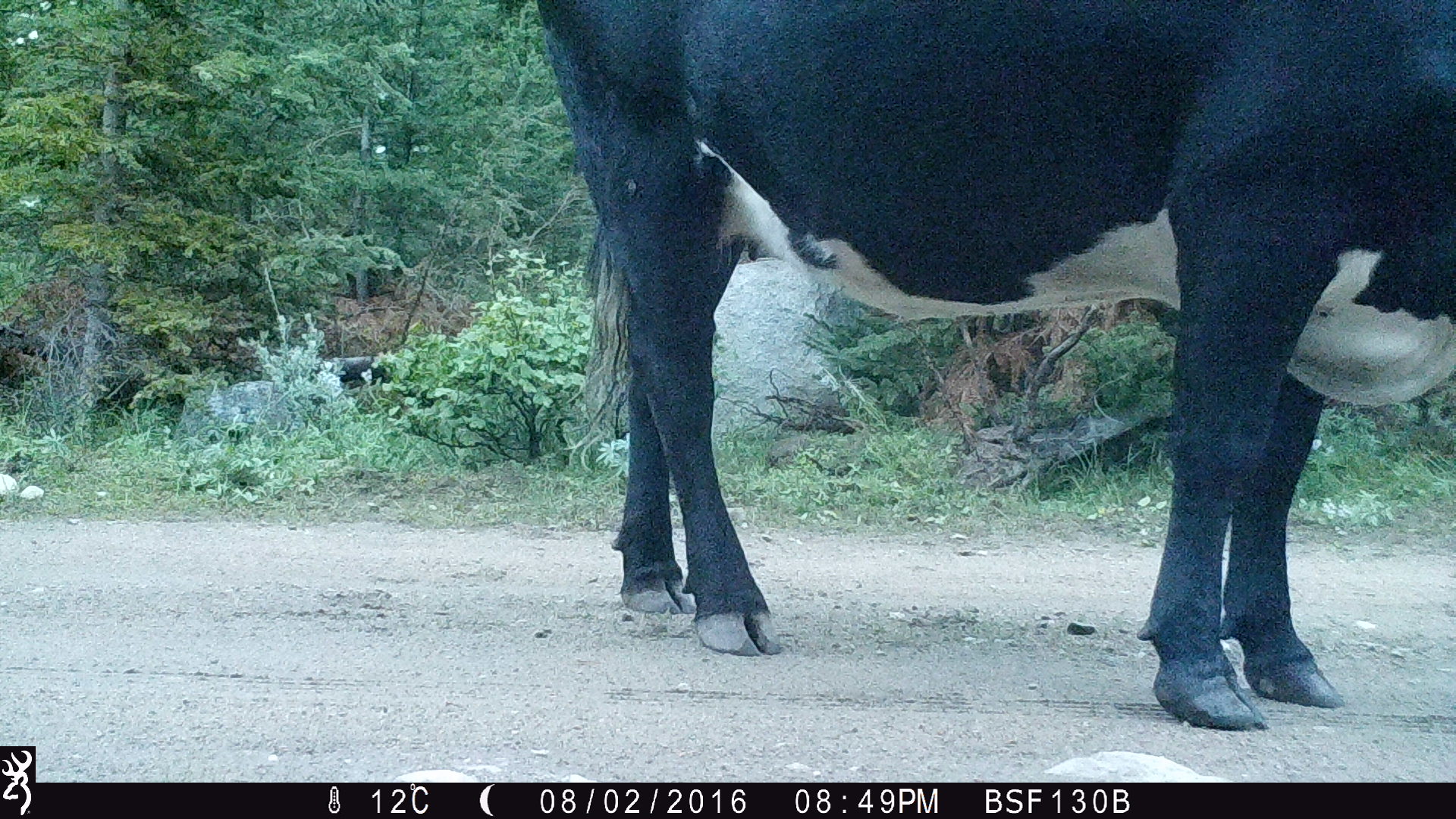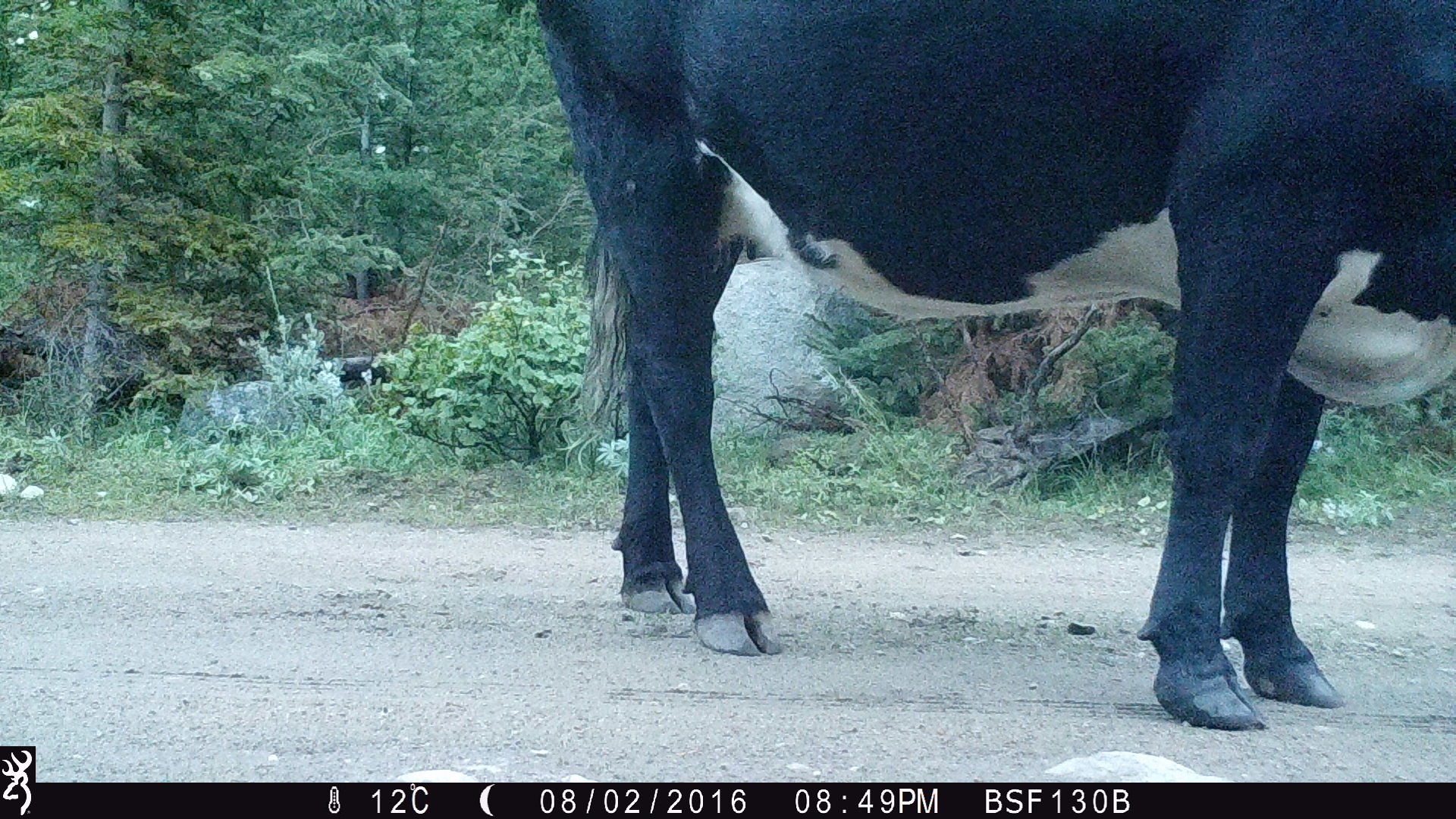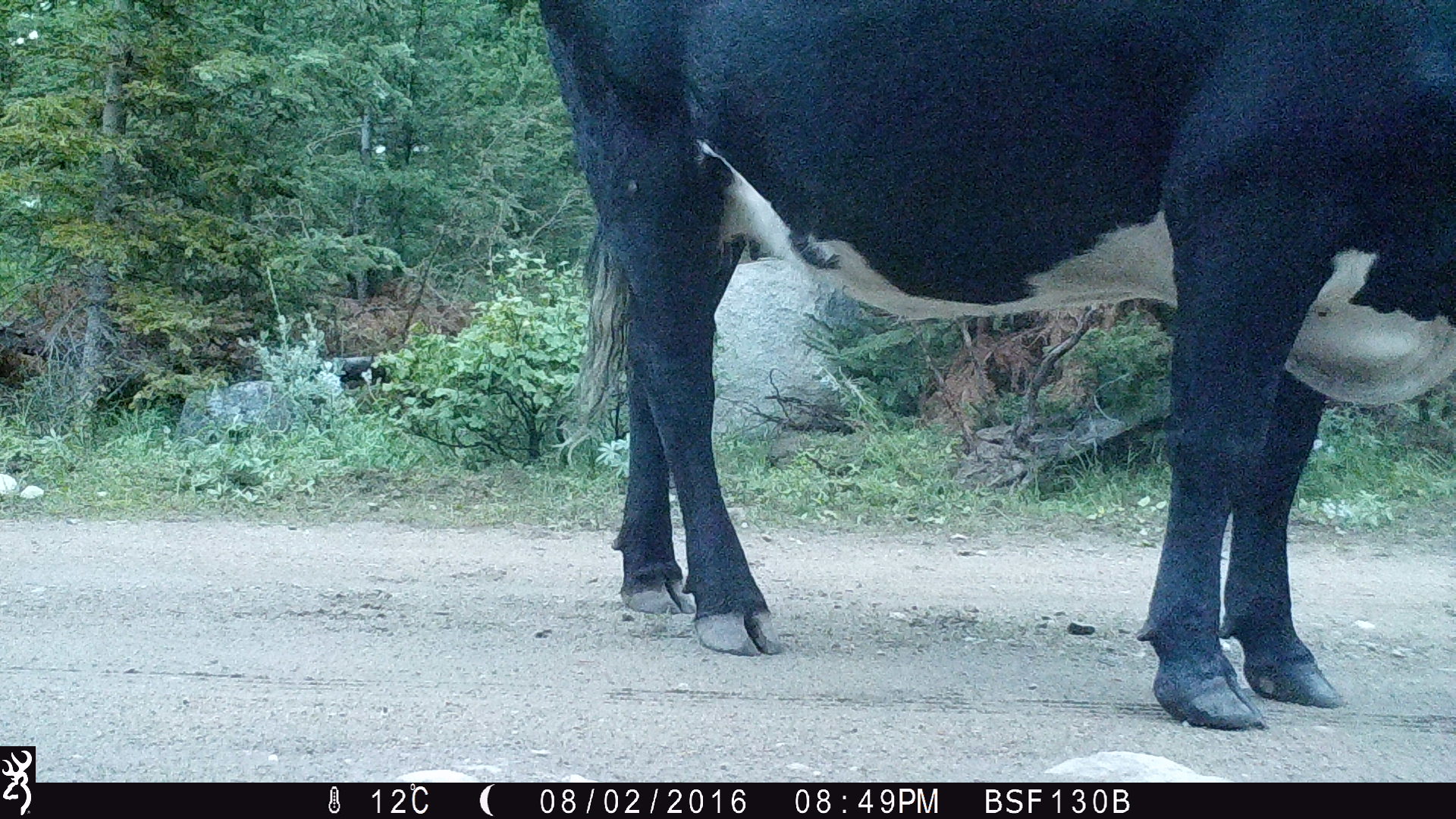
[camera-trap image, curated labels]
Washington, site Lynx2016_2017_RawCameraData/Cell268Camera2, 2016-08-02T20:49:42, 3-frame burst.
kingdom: Animalia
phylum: Chordata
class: Mammalia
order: Artiodactyla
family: Bovidae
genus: Bos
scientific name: Bos taurus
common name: domestic cattle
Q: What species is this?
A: Domestic cattle (Bos taurus).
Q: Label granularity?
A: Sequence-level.